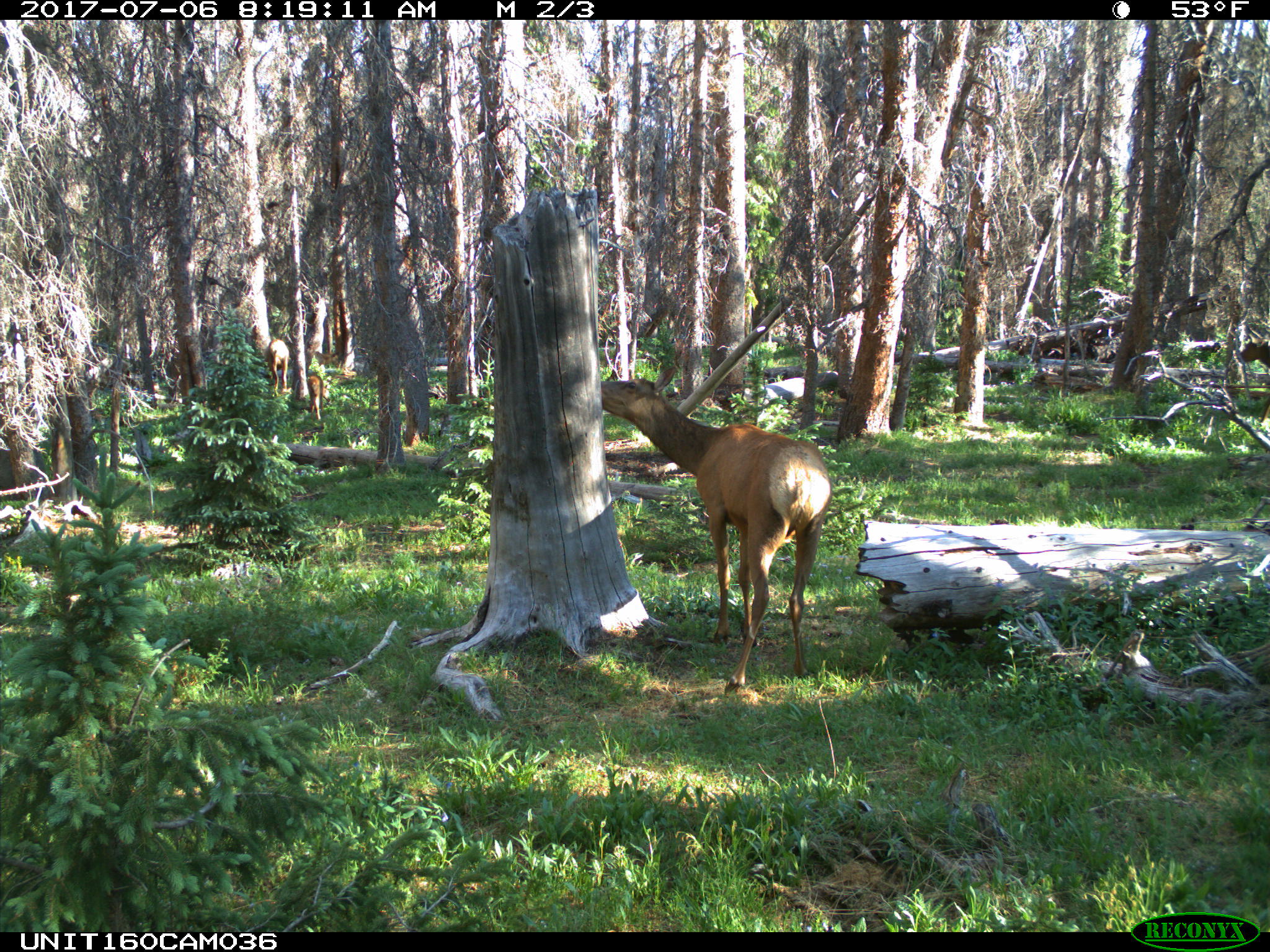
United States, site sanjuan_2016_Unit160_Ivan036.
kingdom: Animalia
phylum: Chordata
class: Mammalia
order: Artiodactyla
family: Cervidae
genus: Cervus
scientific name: Cervus elaphus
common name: red deer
Cervus elaphus (red deer).